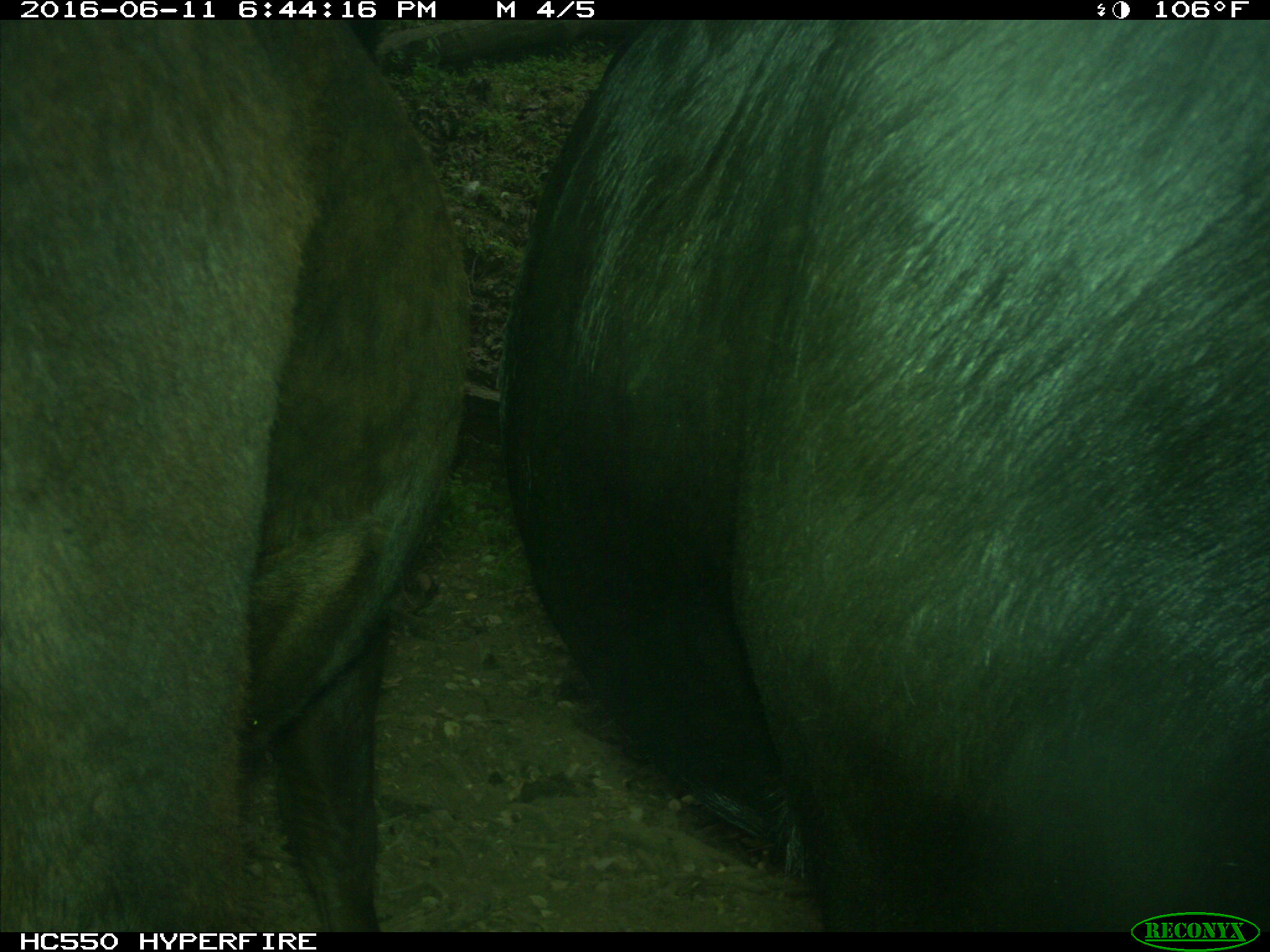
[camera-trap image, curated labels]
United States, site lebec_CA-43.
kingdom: Animalia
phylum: Chordata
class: Mammalia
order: Artiodactyla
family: Bovidae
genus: Bos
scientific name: Bos taurus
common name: domestic cow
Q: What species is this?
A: Bos taurus (domestic cow).